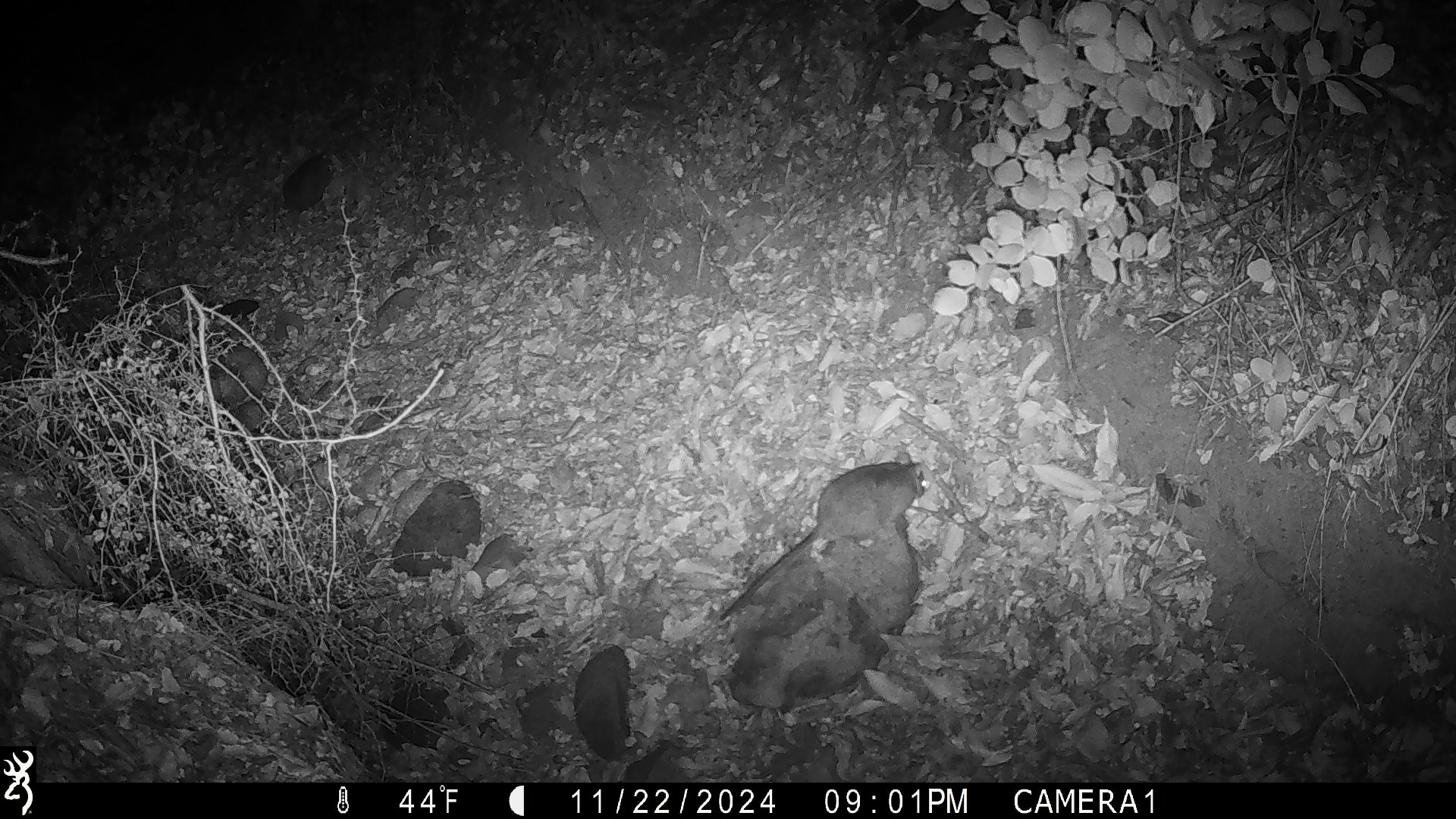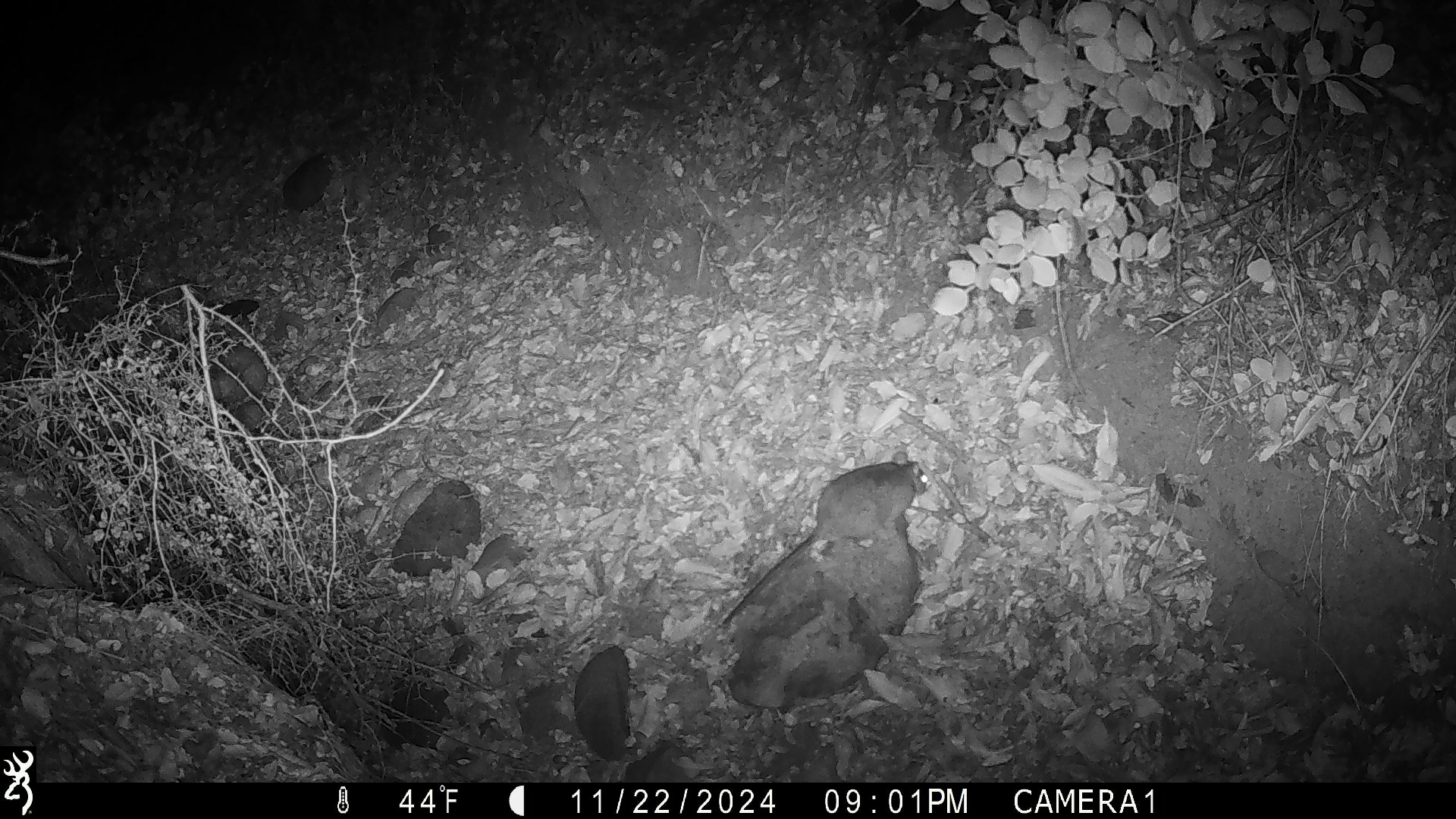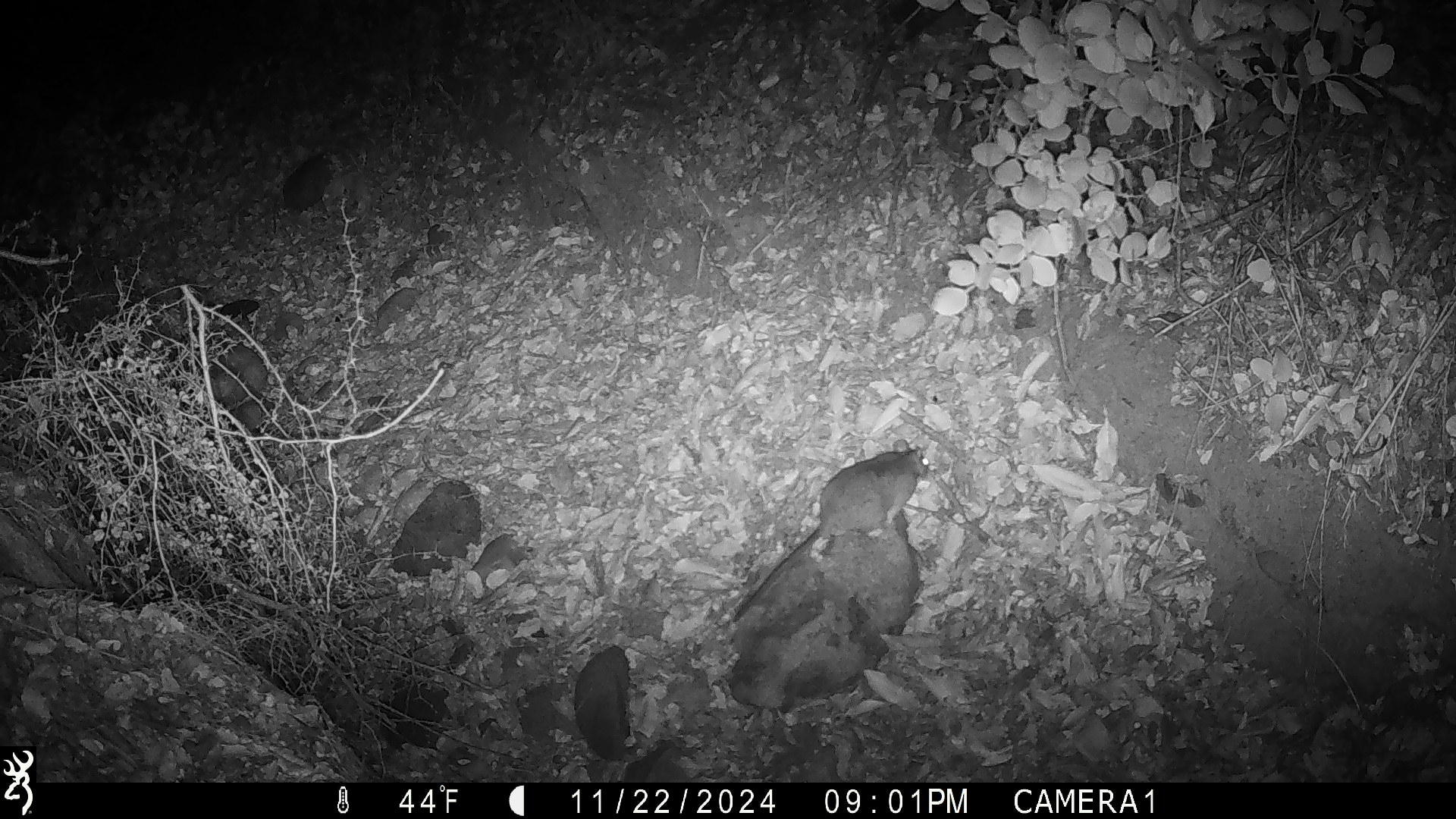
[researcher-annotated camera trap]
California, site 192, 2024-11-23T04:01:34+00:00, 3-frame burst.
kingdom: Animalia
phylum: Chordata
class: Mammalia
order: Rodentia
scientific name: Rodentia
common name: mouse or rat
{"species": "mouse or rat (Rodentia)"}